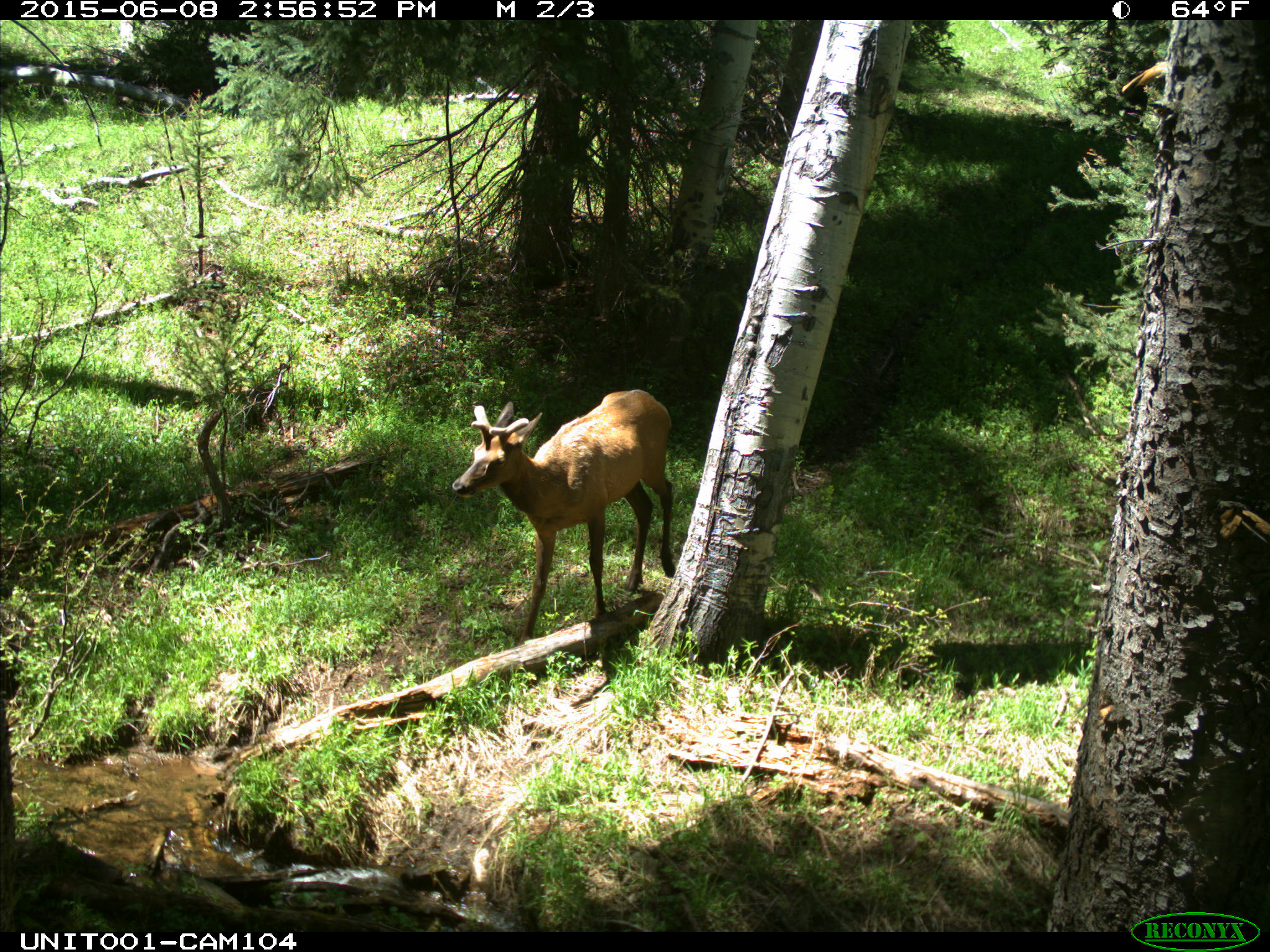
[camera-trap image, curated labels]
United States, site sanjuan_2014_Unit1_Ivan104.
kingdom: Animalia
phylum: Chordata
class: Mammalia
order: Artiodactyla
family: Cervidae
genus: Cervus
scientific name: Cervus elaphus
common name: red deer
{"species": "Cervus elaphus (red deer)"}